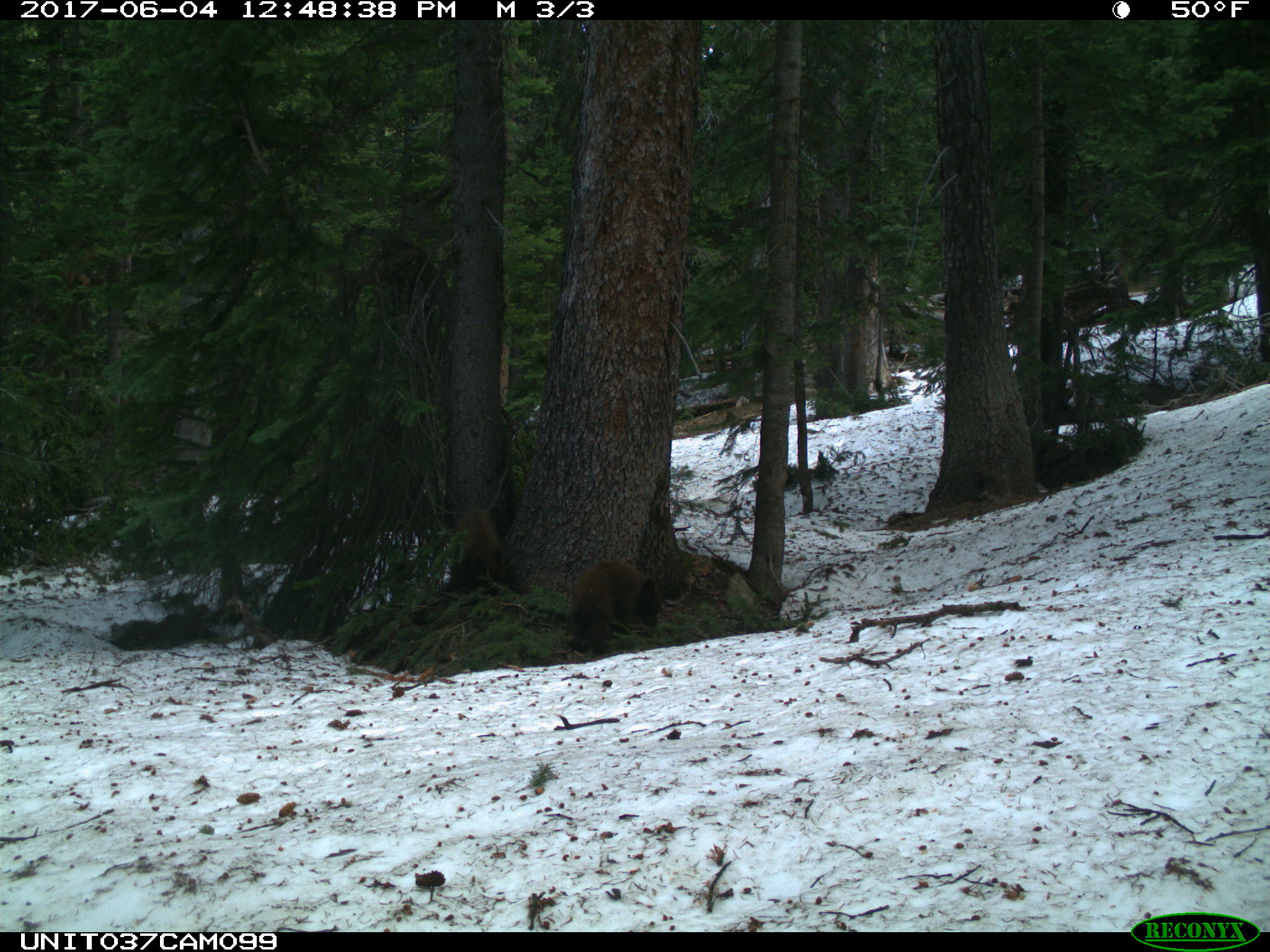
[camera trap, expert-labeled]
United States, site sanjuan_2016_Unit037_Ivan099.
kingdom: Animalia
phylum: Chordata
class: Mammalia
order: Carnivora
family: Ursidae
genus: Ursus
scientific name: Ursus americanus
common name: american black bear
Ursus americanus (american black bear).